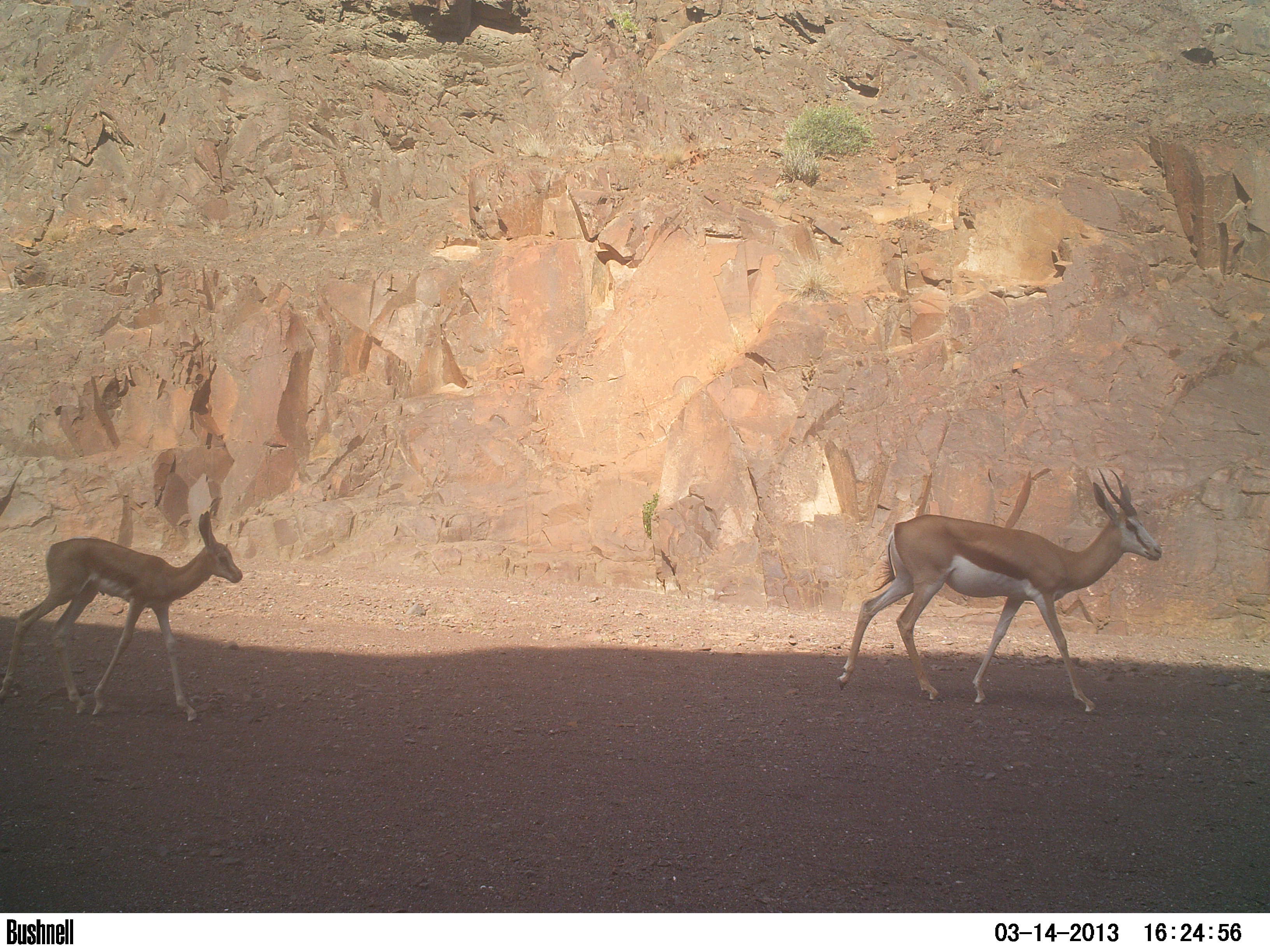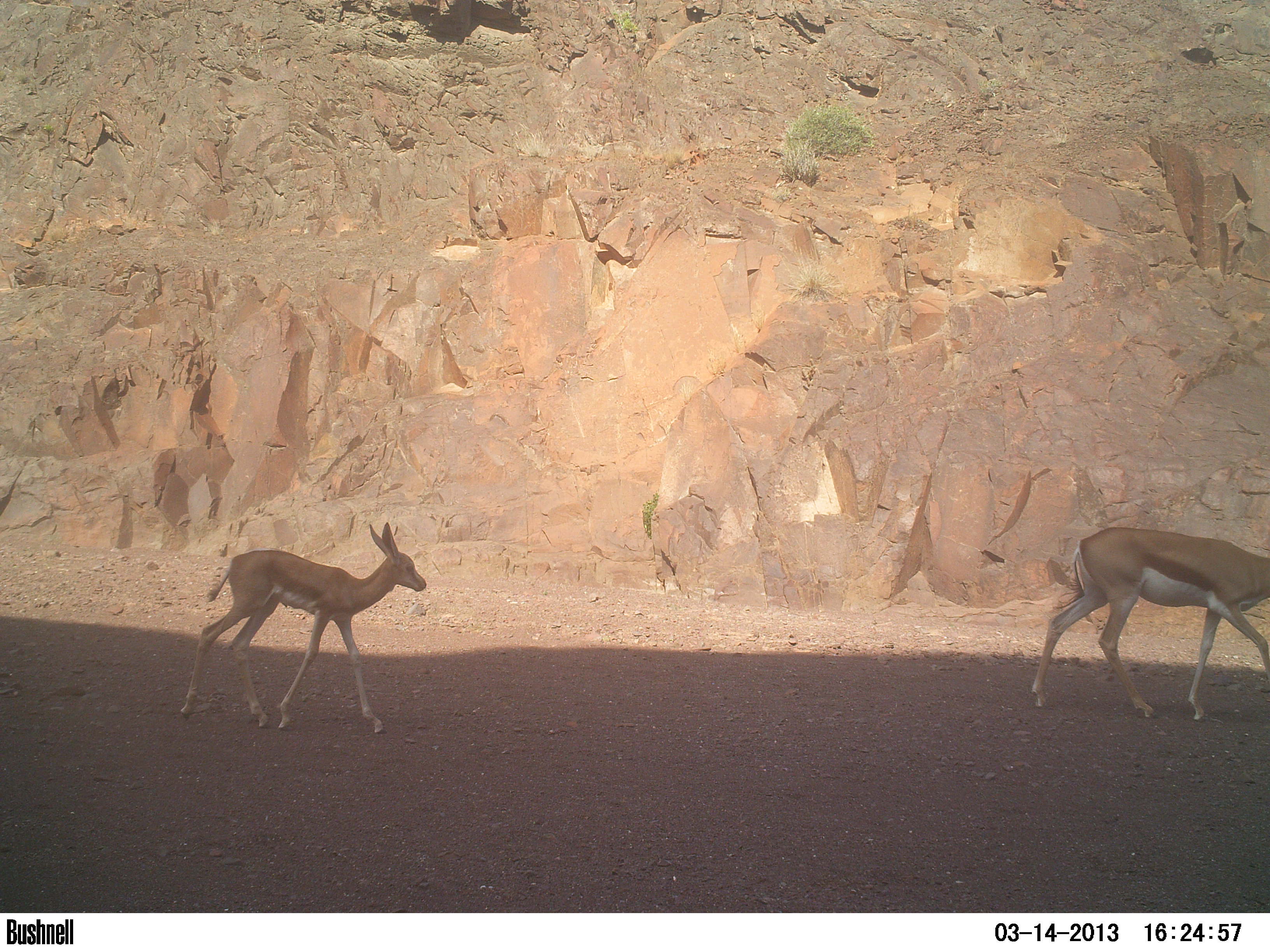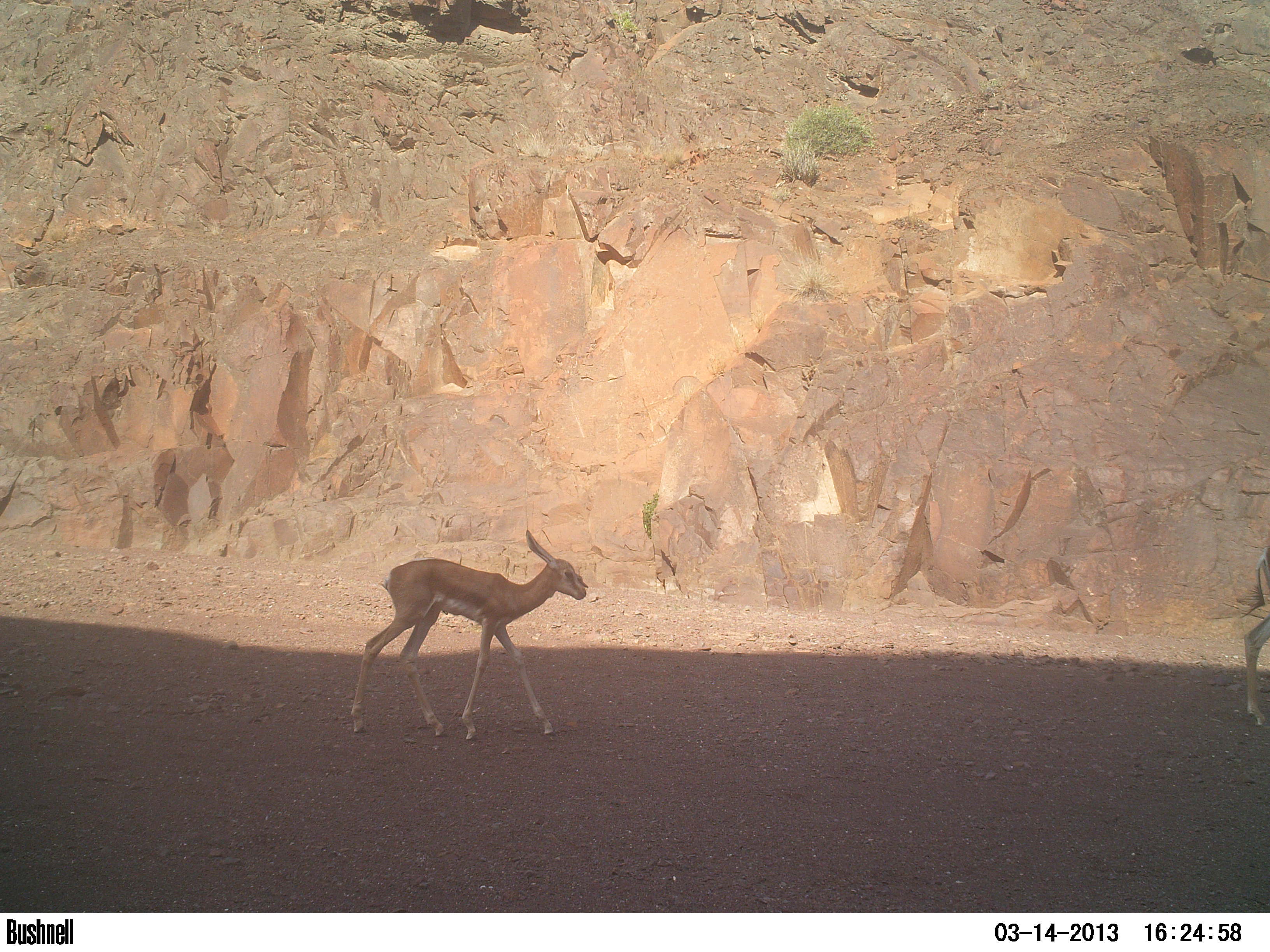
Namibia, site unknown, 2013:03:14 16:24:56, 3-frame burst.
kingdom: Animalia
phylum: Chordata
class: Mammalia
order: Artiodactyla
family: Bovidae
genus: Antidorcas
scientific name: Antidorcas marsupialis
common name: springbok